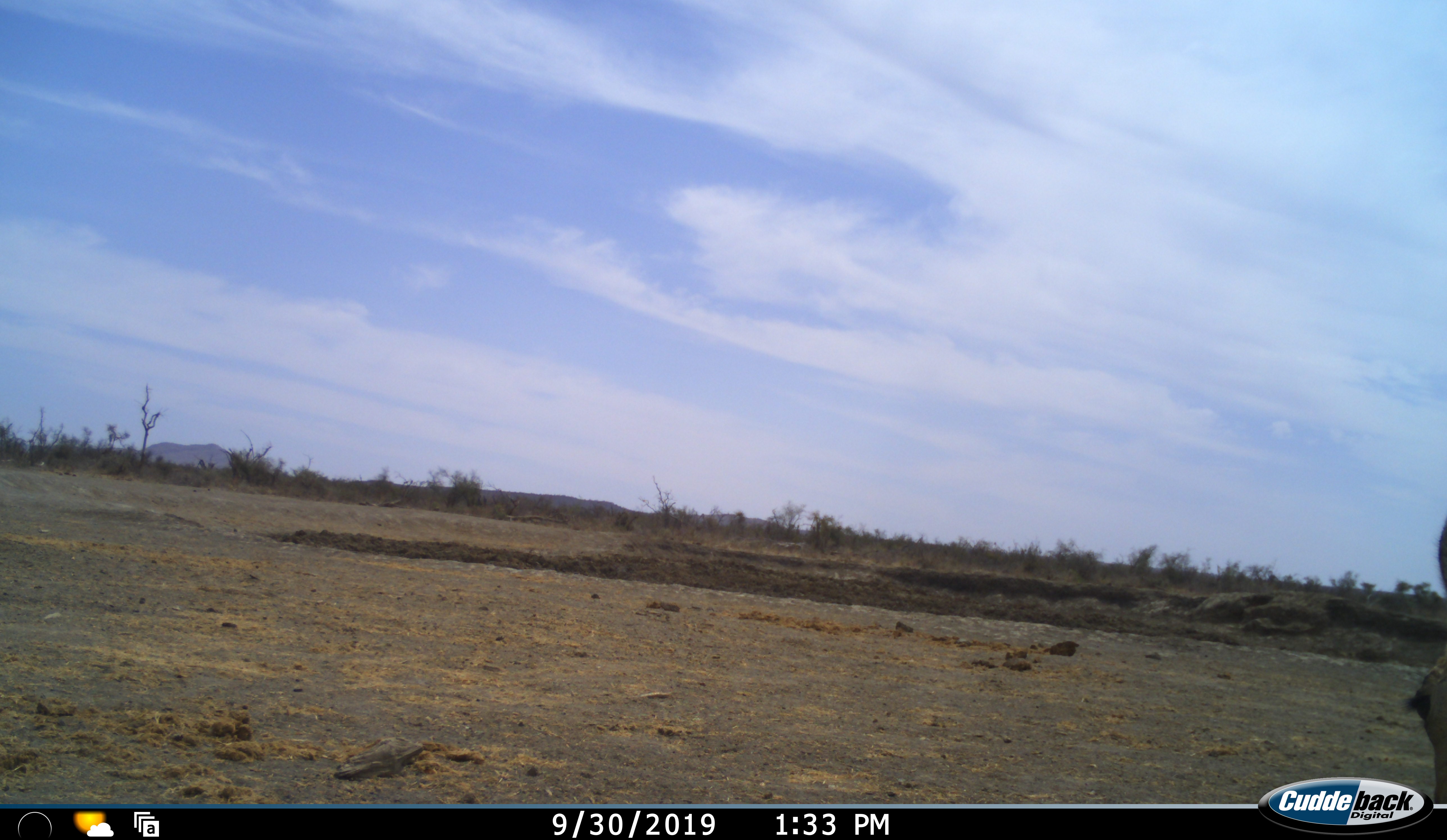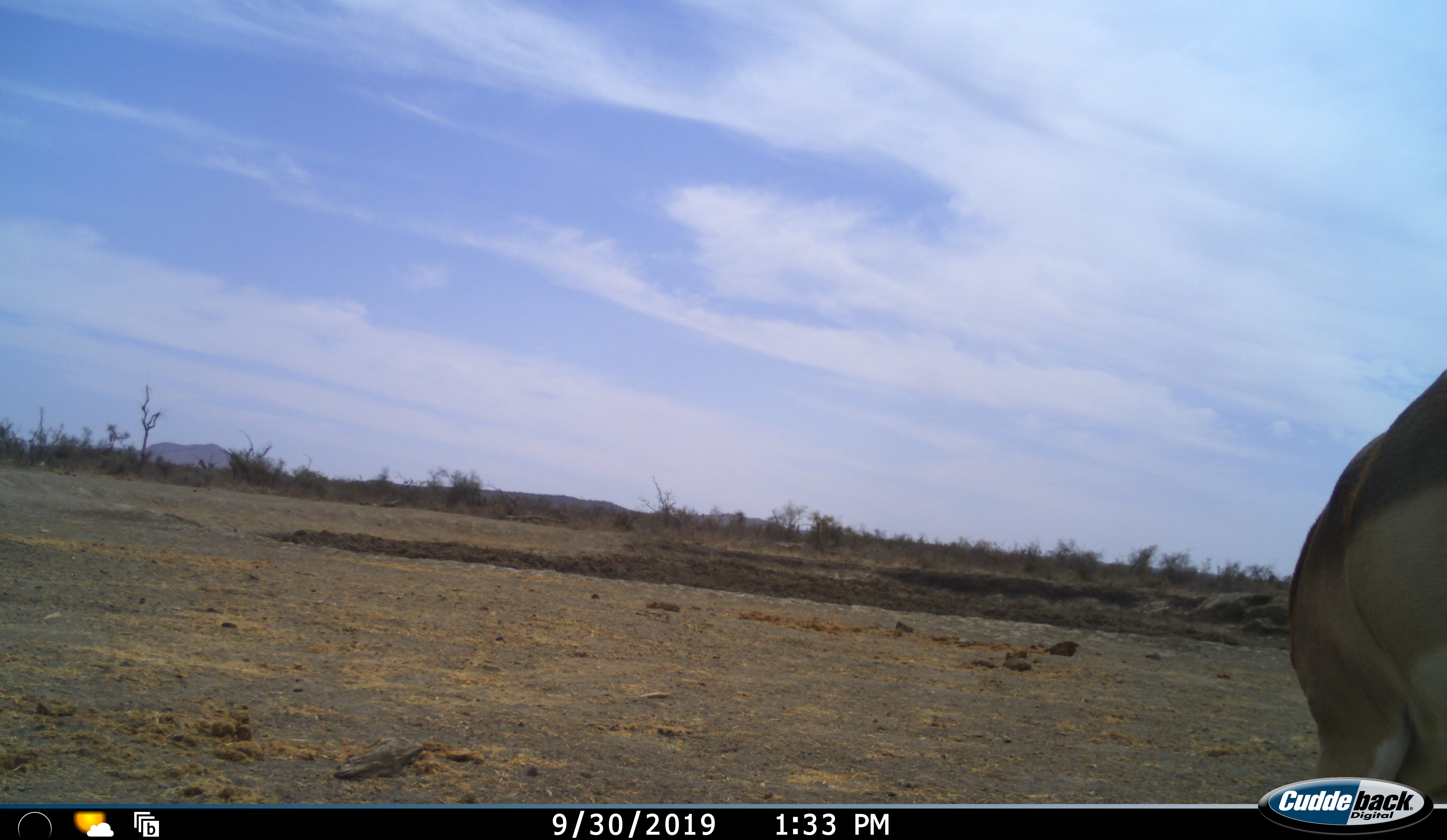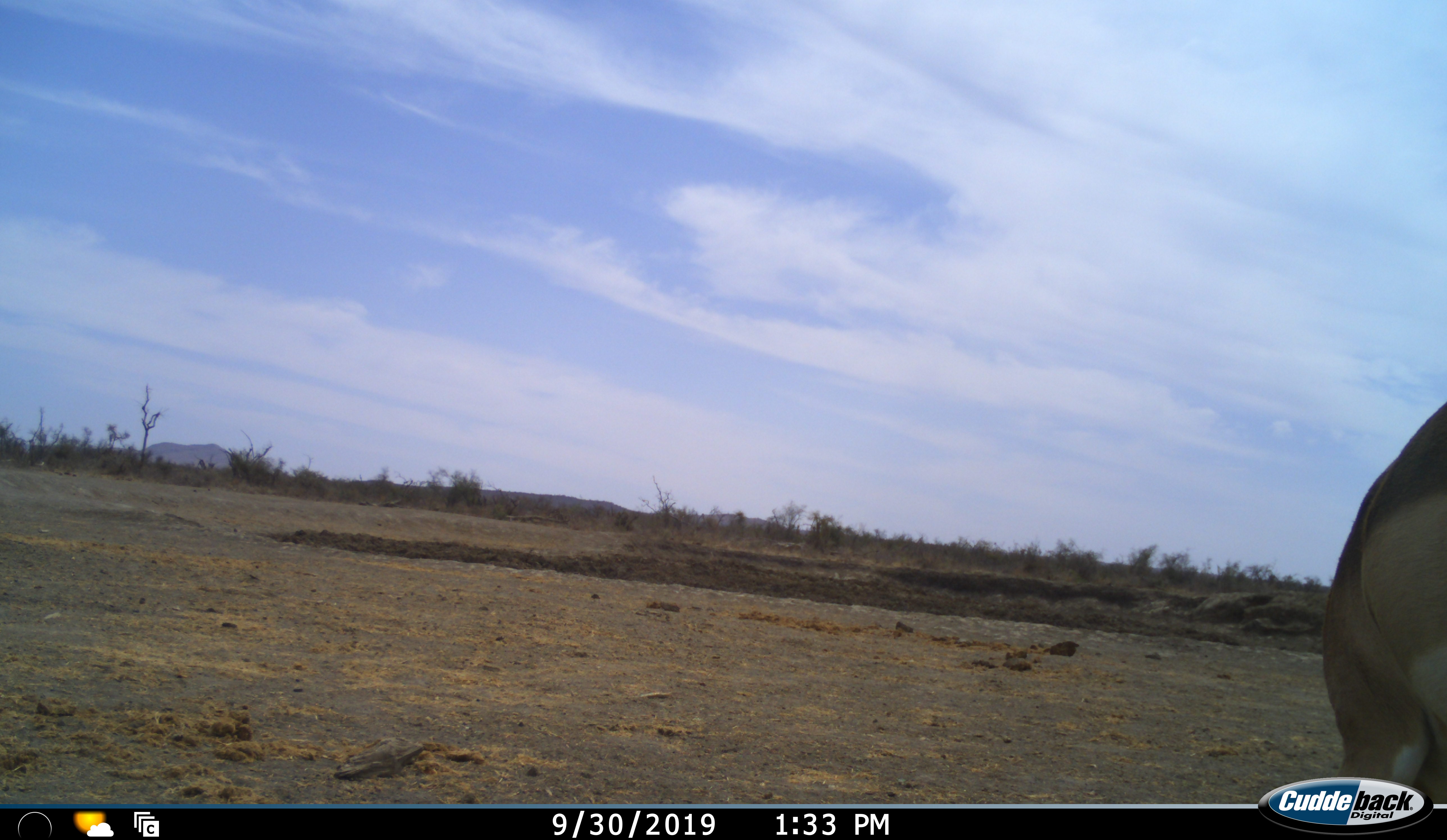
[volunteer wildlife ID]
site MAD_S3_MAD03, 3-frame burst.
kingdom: Animalia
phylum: Chordata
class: Mammalia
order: Artiodactyla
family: Bovidae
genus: Aepyceros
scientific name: Aepyceros melampus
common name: impala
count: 1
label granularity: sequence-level